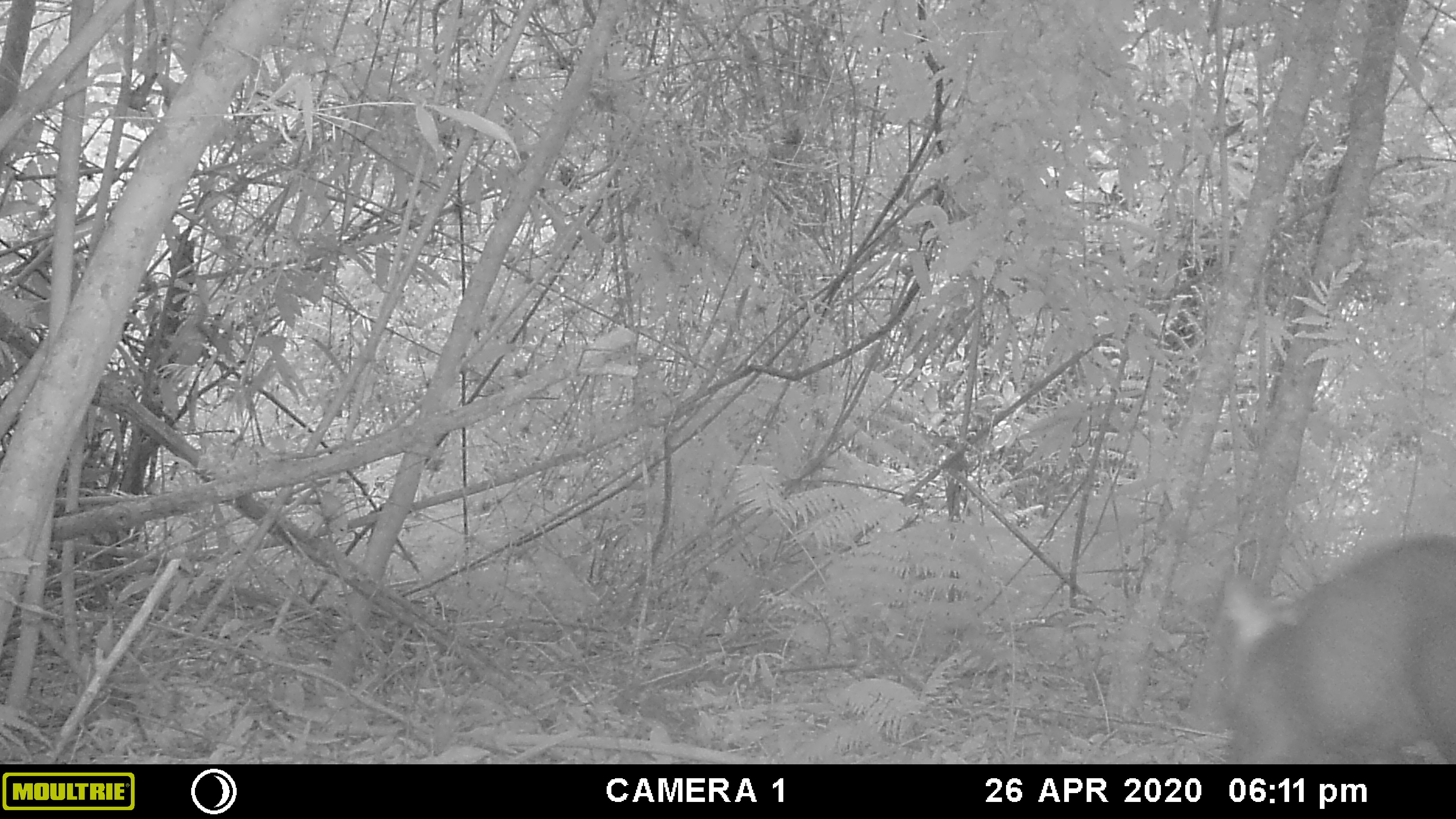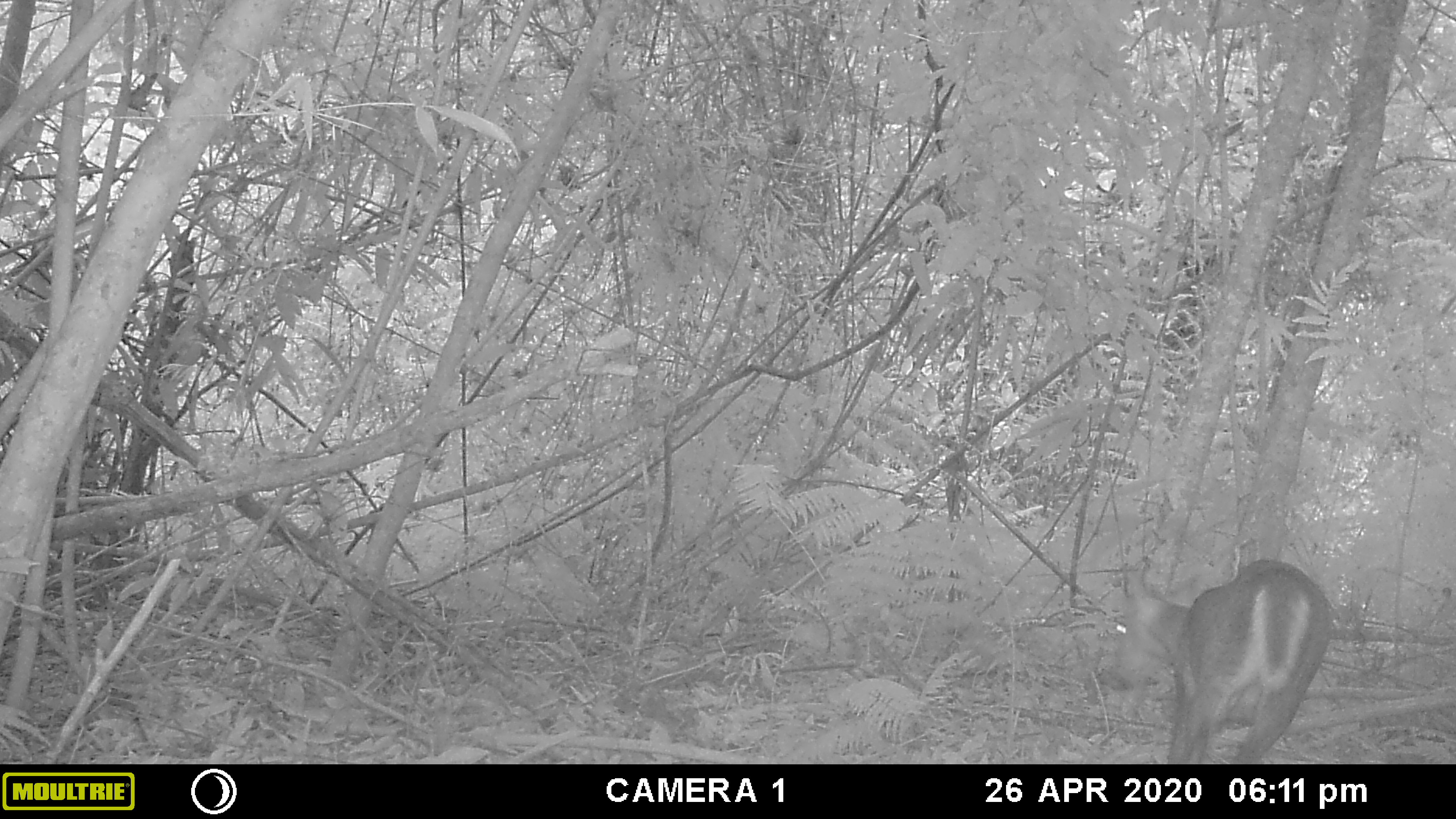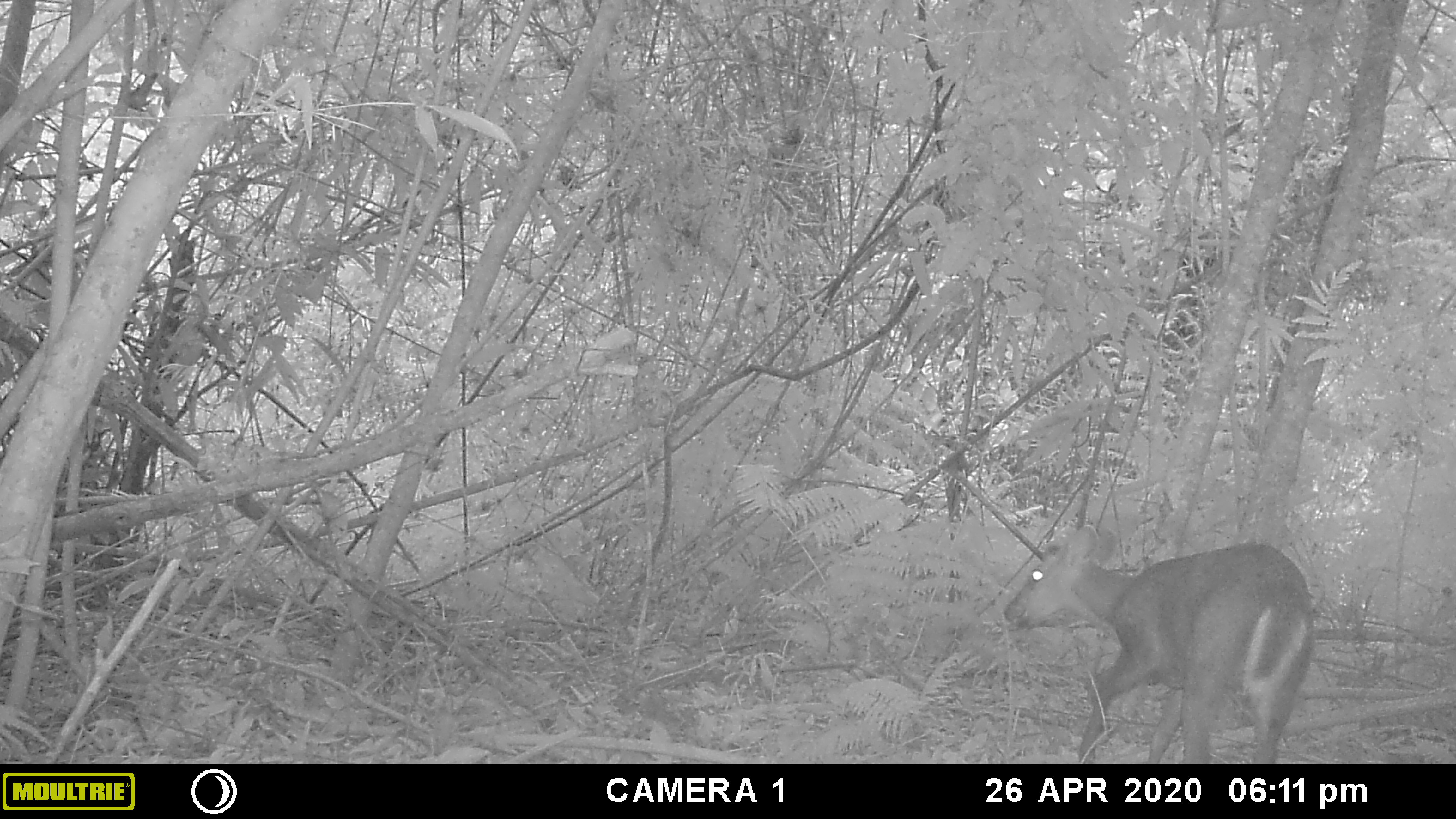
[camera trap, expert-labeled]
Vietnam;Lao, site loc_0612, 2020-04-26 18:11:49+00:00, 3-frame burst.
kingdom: Animalia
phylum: Chordata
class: Mammalia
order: Artiodactyla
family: Cervidae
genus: Muntiacus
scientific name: Muntiacus rooseveltorum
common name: roosevelt's muntjac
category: roosevelts muntjac group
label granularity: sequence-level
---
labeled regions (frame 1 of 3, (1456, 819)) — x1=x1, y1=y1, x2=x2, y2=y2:
roosevelts muntjac group: x1=1221, y1=533, x2=1456, y2=763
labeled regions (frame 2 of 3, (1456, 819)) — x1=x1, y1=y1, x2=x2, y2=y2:
roosevelts muntjac group: x1=1097, y1=557, x2=1333, y2=763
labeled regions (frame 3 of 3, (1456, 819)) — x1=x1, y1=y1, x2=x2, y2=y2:
roosevelts muntjac group: x1=1002, y1=522, x2=1316, y2=763